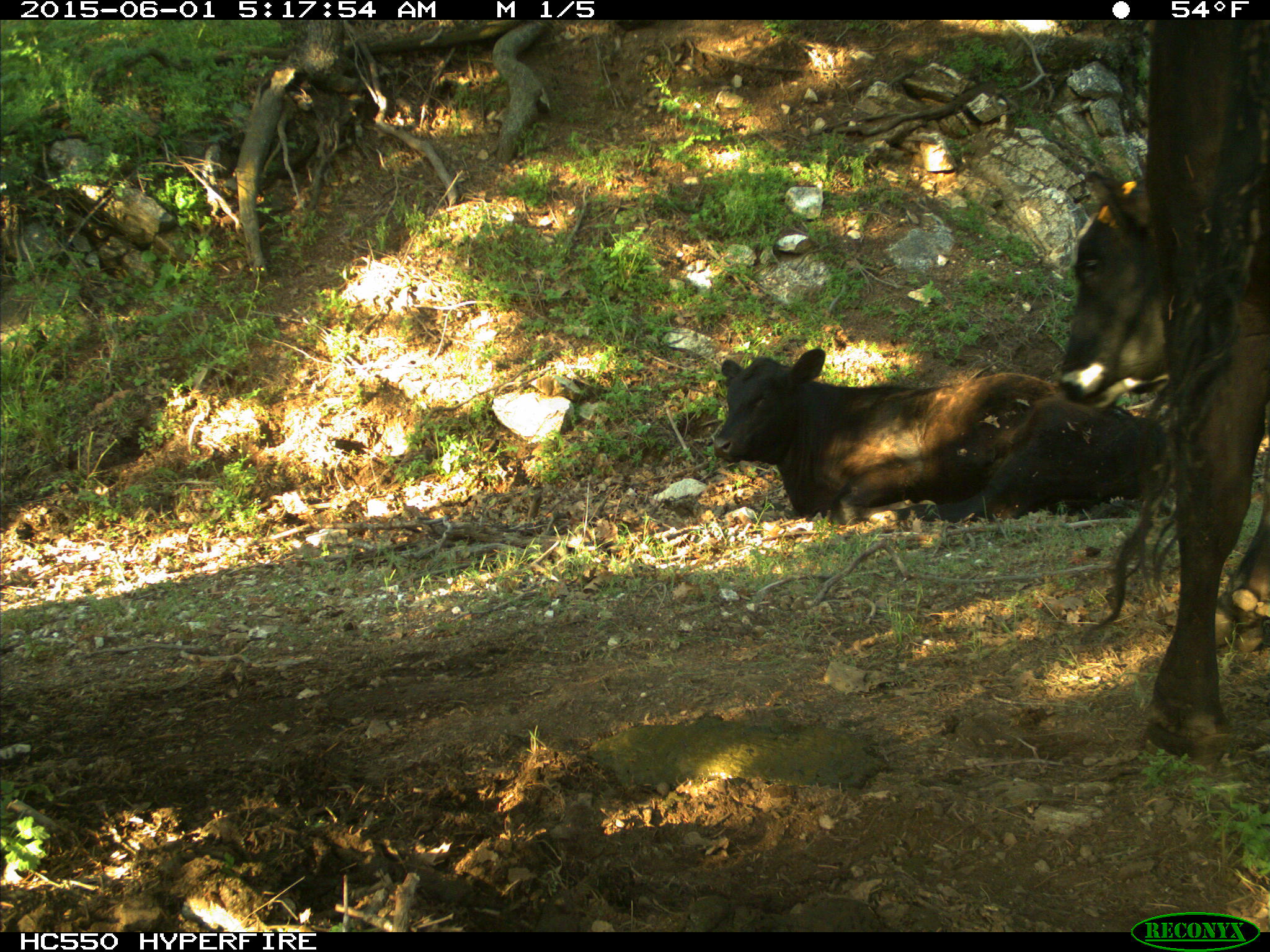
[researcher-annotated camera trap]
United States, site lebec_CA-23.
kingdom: Animalia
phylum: Chordata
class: Mammalia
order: Artiodactyla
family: Bovidae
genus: Bos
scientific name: Bos taurus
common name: domestic cow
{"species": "Bos taurus (domestic cow)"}